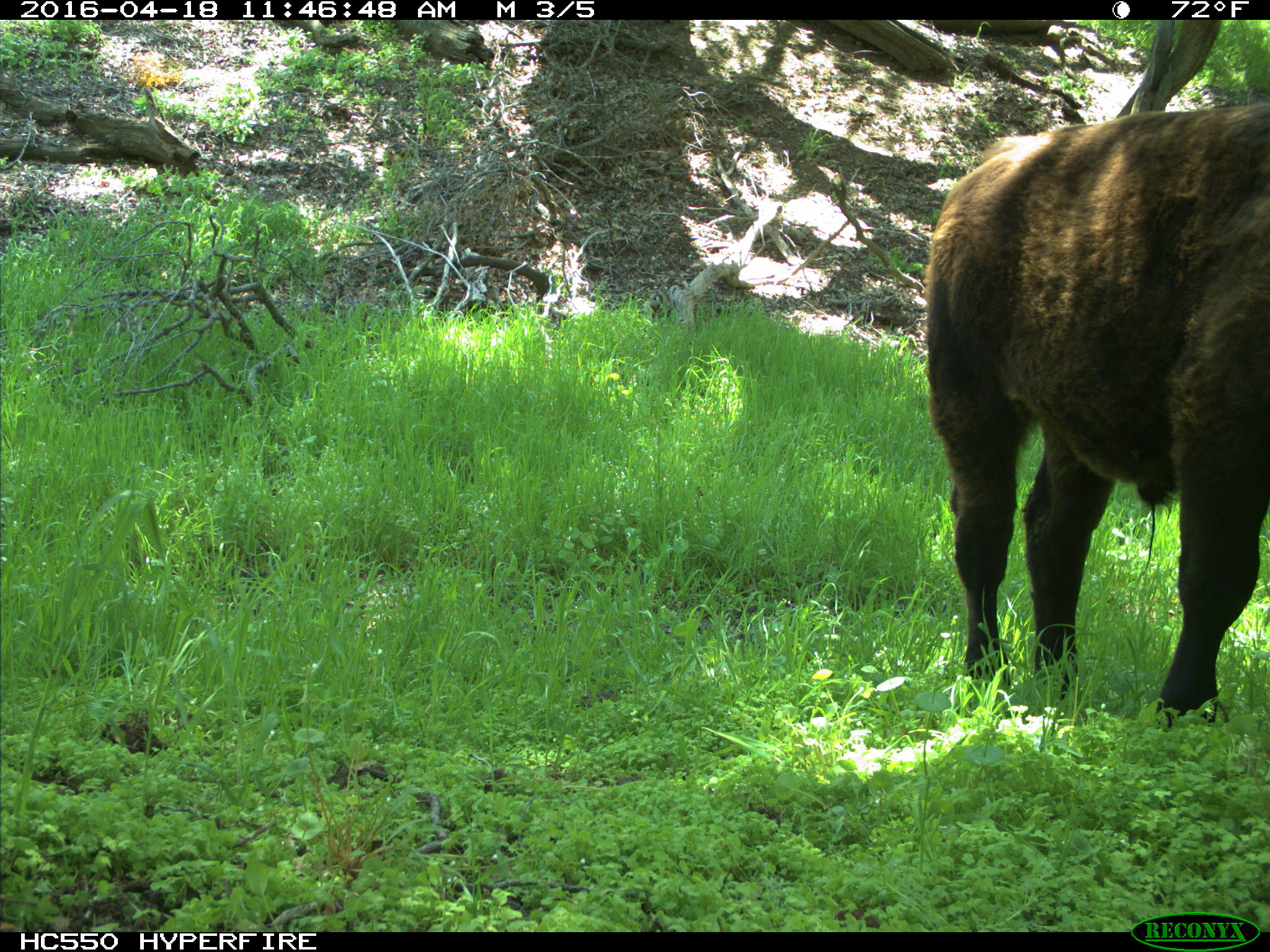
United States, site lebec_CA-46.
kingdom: Animalia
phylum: Chordata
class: Mammalia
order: Artiodactyla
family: Bovidae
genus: Bos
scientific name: Bos taurus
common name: domestic cow